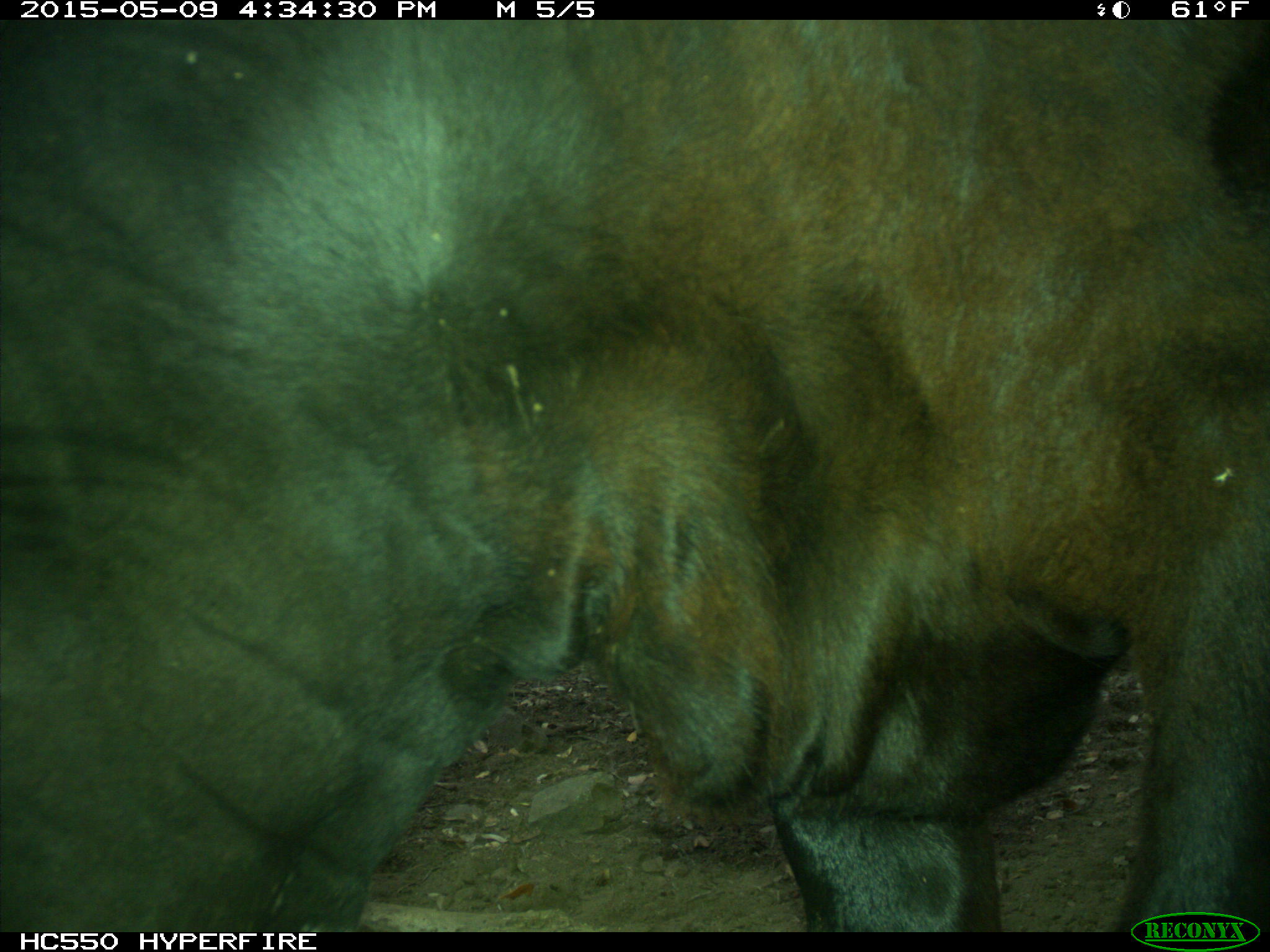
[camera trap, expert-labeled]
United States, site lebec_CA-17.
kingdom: Animalia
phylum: Chordata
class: Mammalia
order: Artiodactyla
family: Bovidae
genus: Bos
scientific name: Bos taurus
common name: domestic cow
Bos taurus (domestic cow).